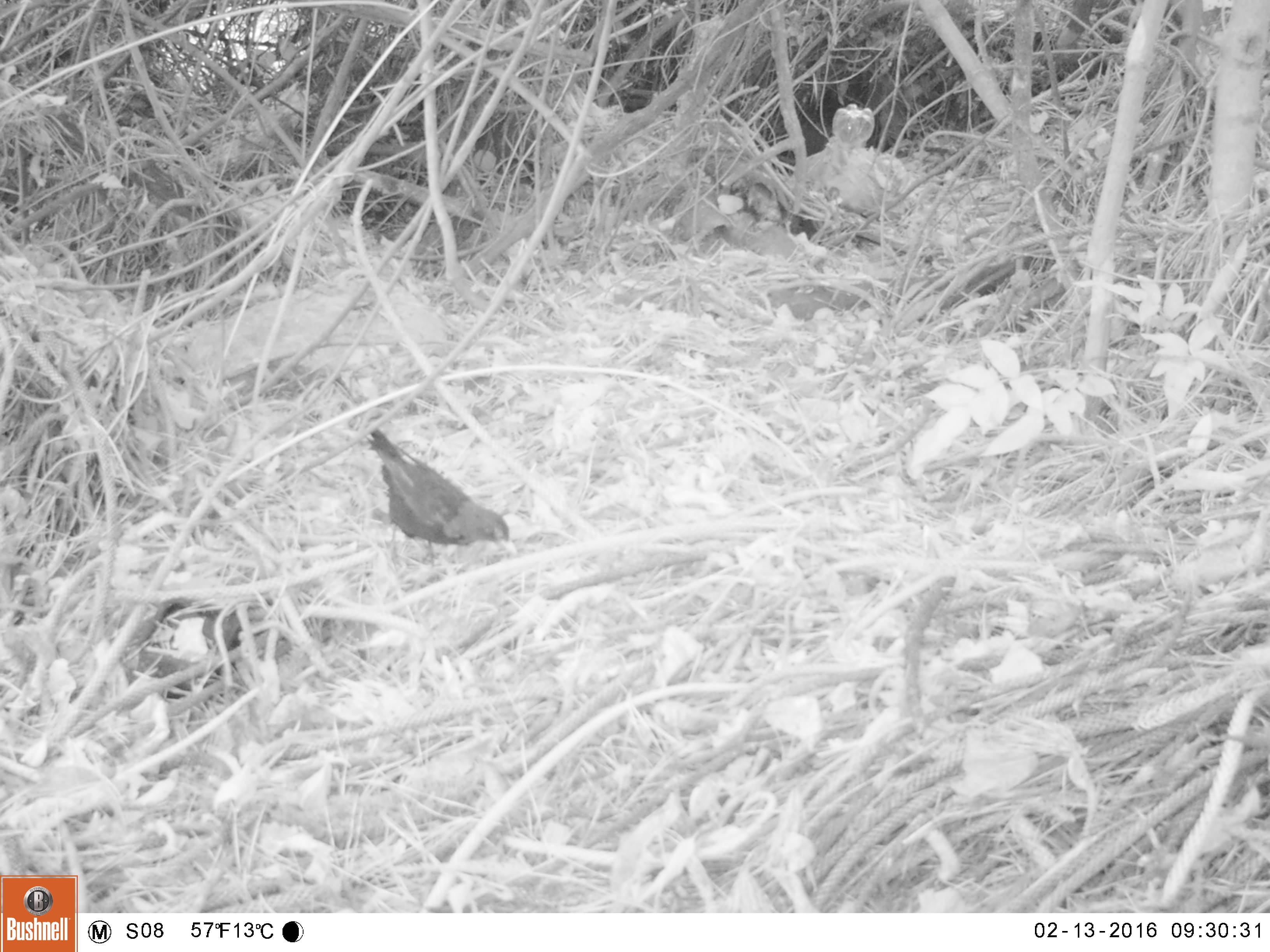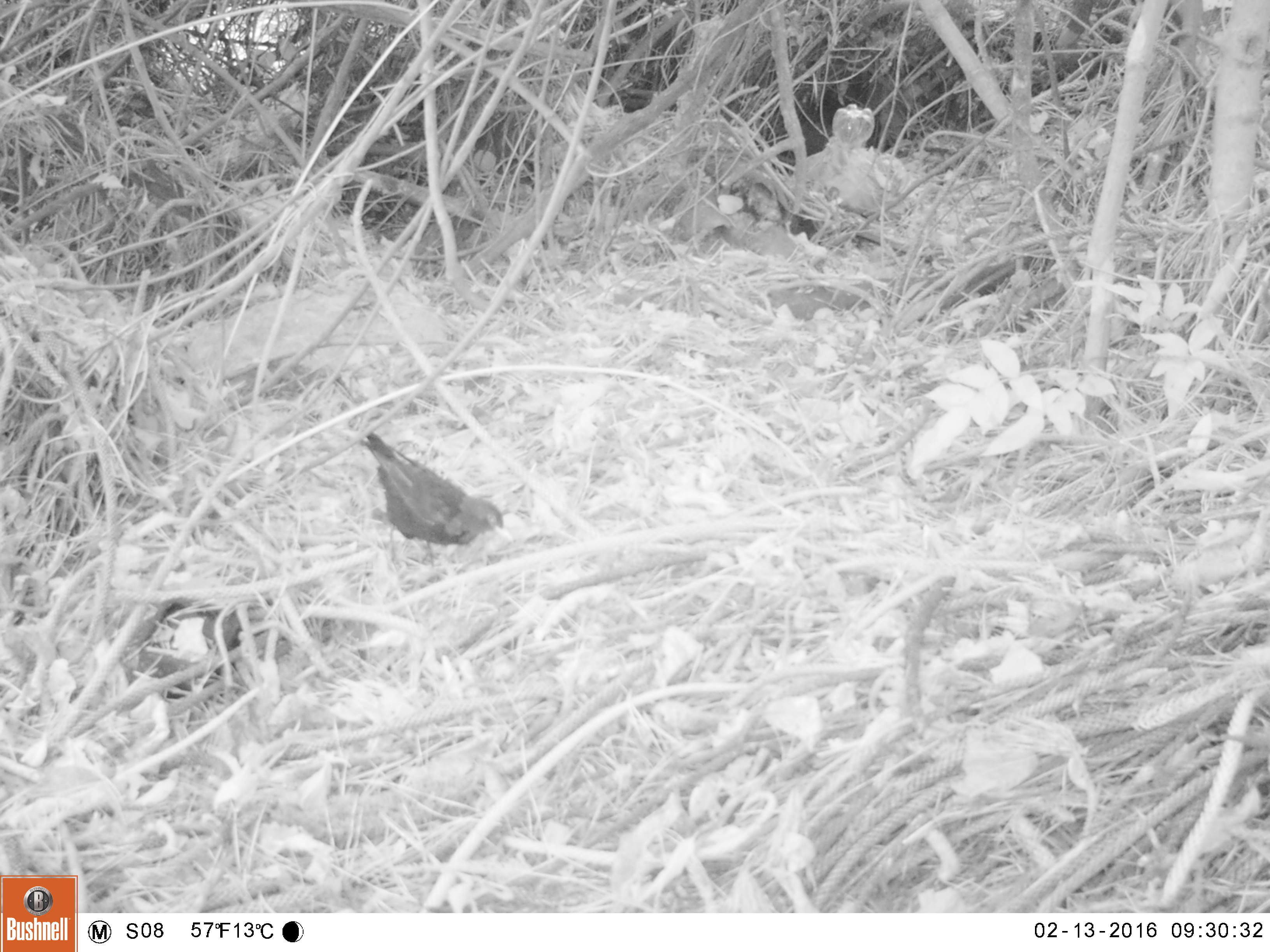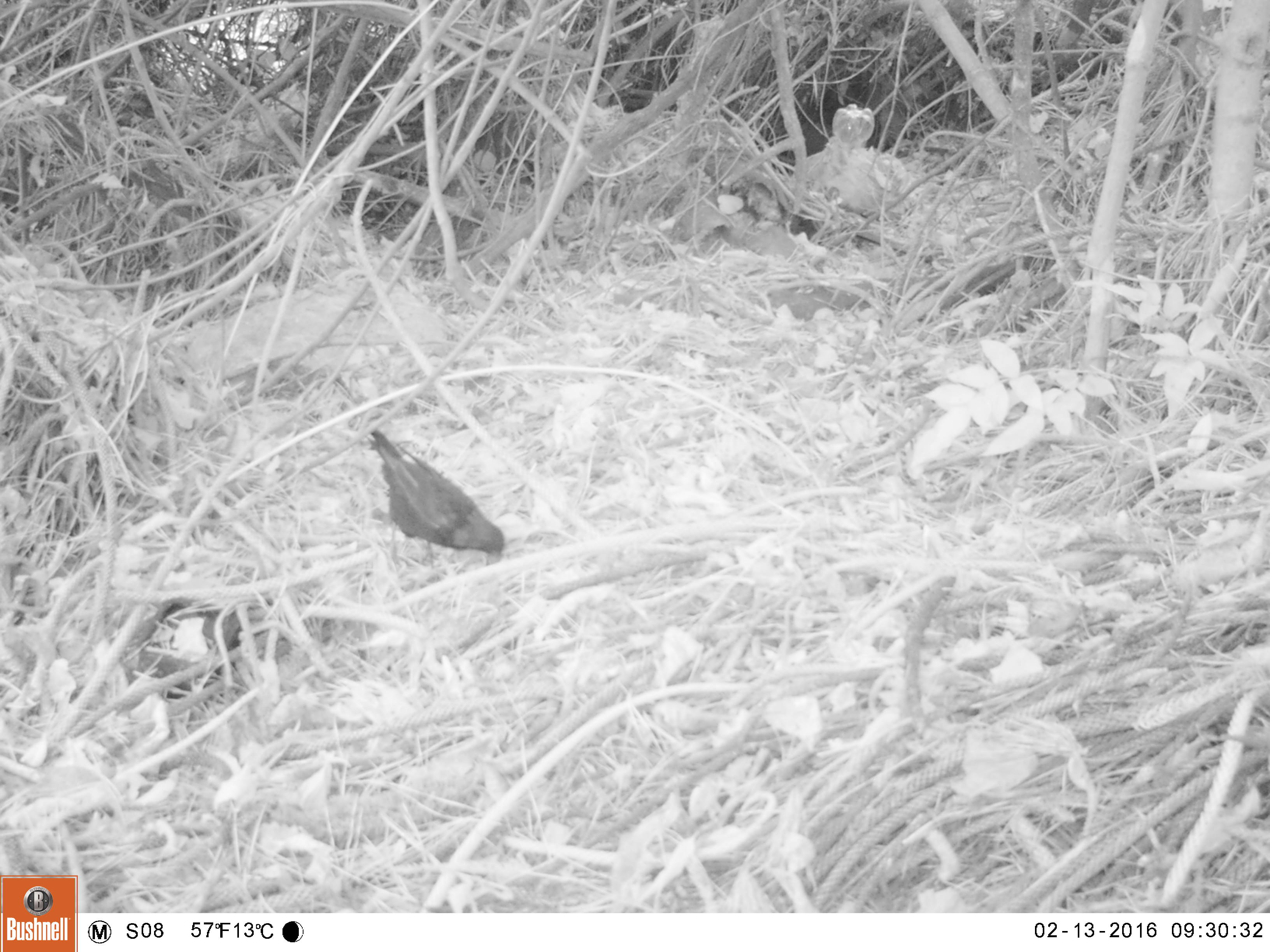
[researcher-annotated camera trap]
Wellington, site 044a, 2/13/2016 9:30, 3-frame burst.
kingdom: Animalia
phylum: Chordata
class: Aves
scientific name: Aves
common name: bird